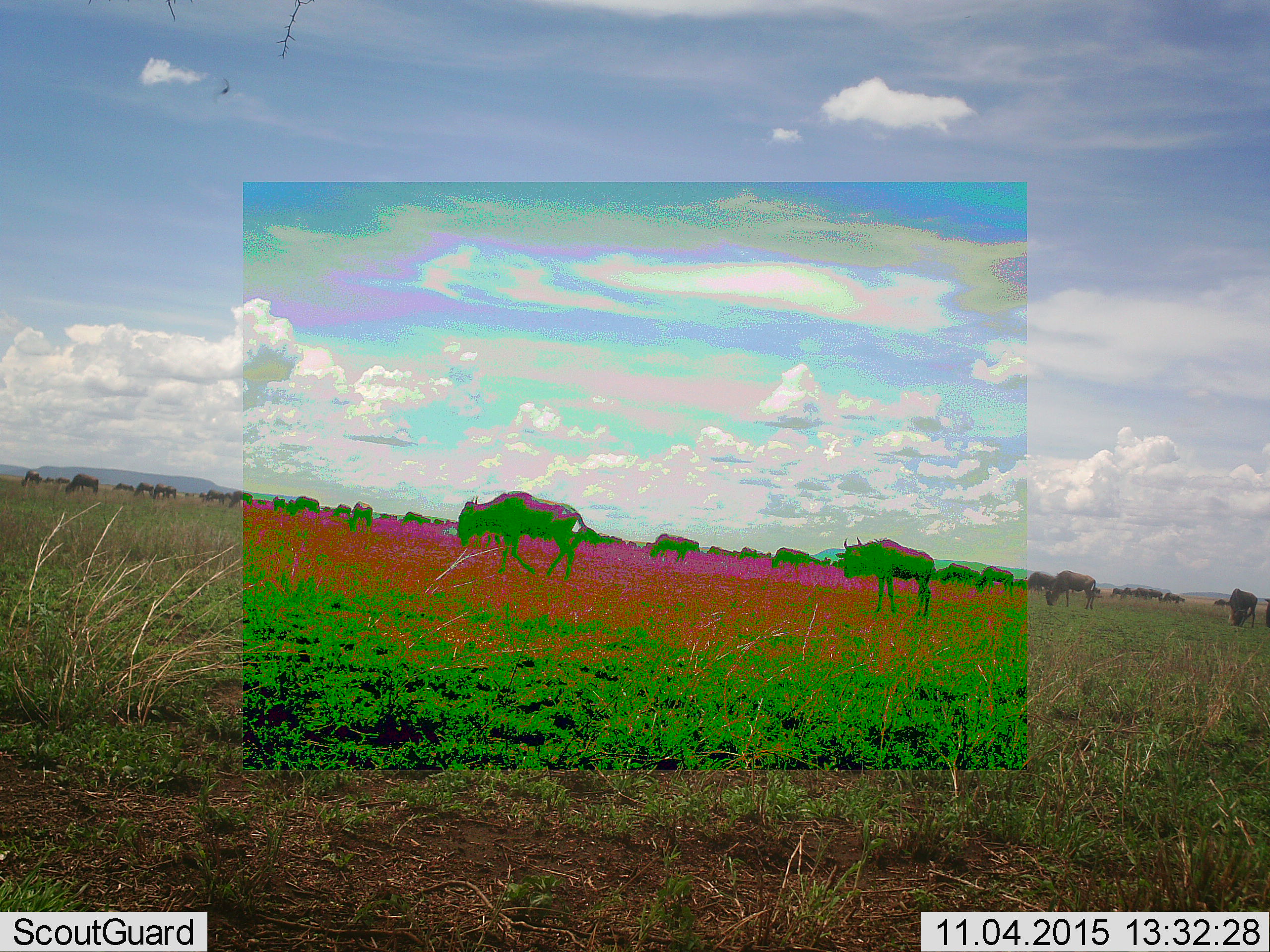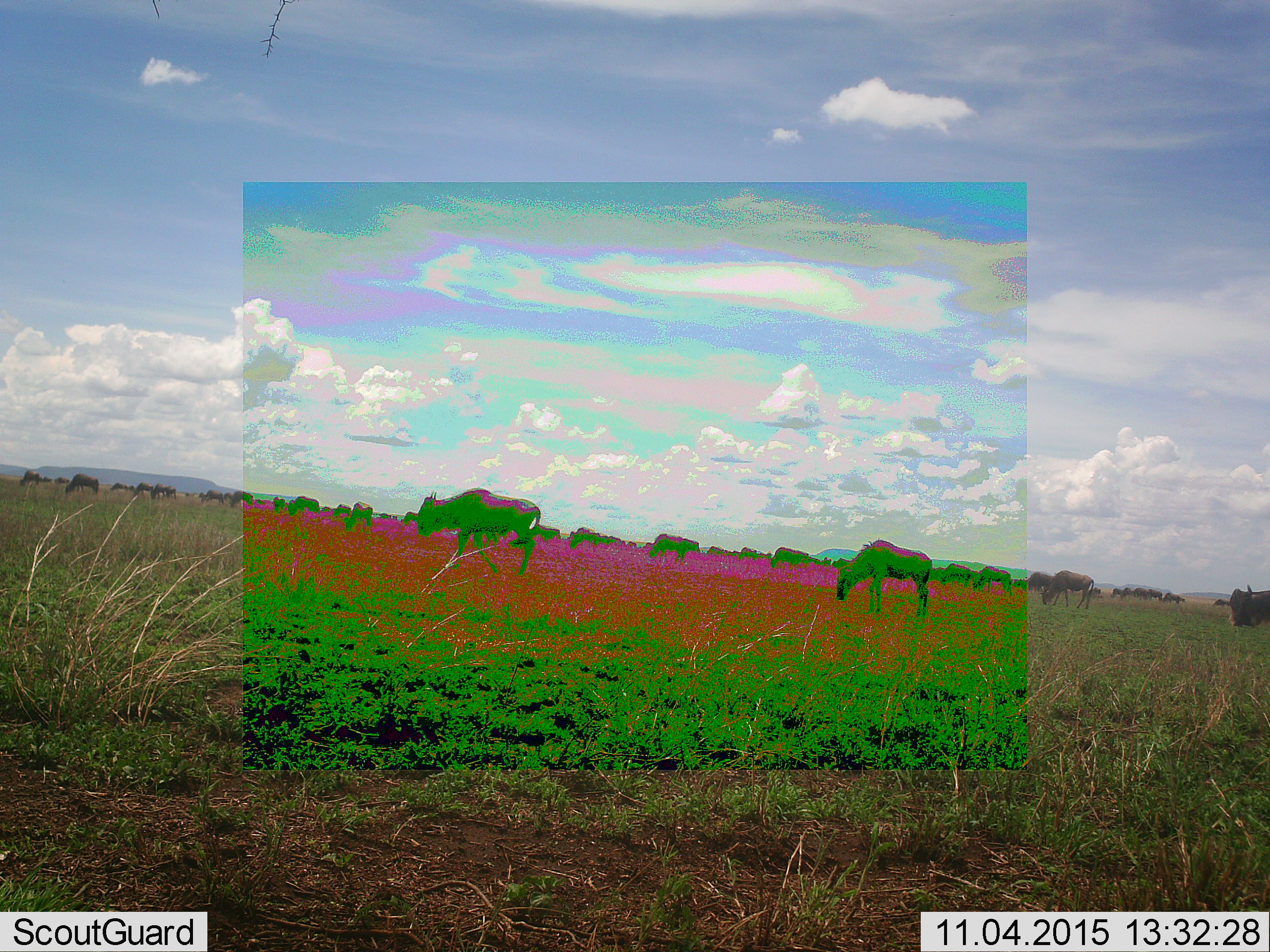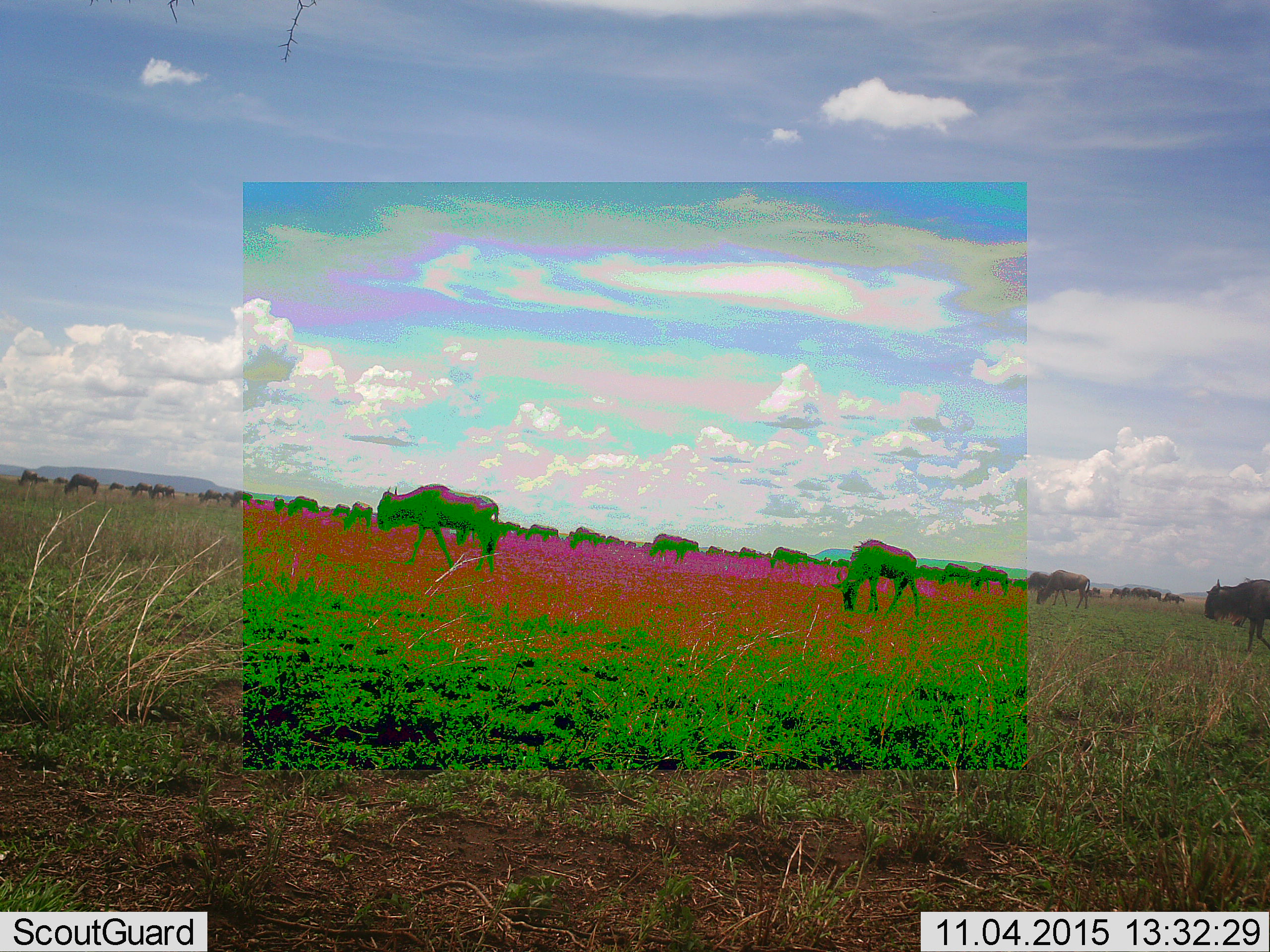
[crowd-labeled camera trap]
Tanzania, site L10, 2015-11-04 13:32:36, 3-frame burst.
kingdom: Animalia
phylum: Chordata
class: Mammalia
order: Artiodactyla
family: Bovidae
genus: Connochaetes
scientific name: Connochaetes taurinus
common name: blue wildebeest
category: wildebeest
Wildebeest (blue wildebeest) (Connochaetes taurinus), count 11-50. Behavior (volunteer vote fractions): standing 40%, resting 0%, moving 90%, interacting 0%. Young present (vote fraction): 10%. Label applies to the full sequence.